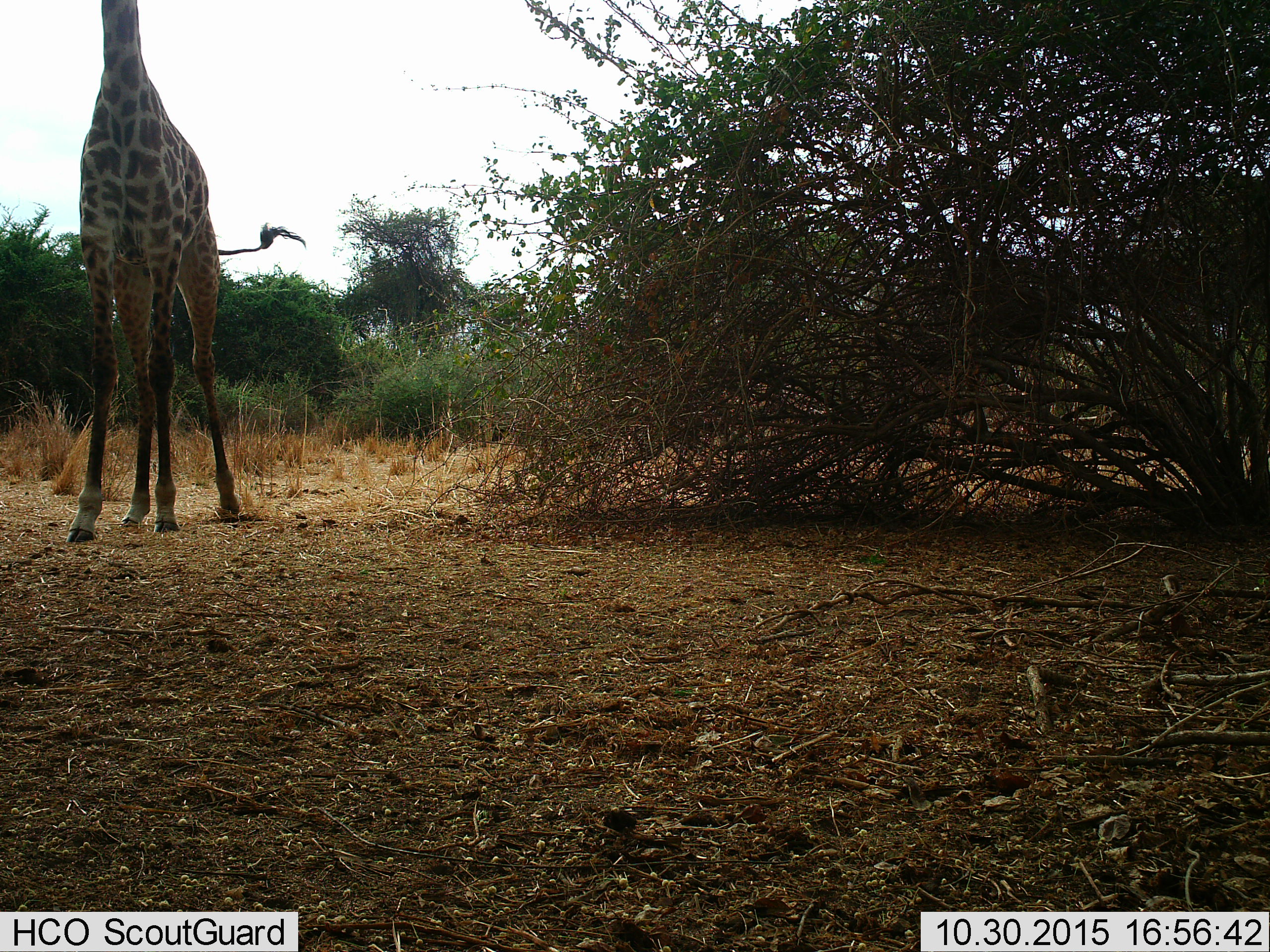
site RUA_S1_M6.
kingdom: Animalia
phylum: Chordata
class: Mammalia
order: Artiodactyla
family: Giraffidae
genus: Giraffa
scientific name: Giraffa camelopardalis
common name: giraffe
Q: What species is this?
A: Giraffe (Giraffa camelopardalis).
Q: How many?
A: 1.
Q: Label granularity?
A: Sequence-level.